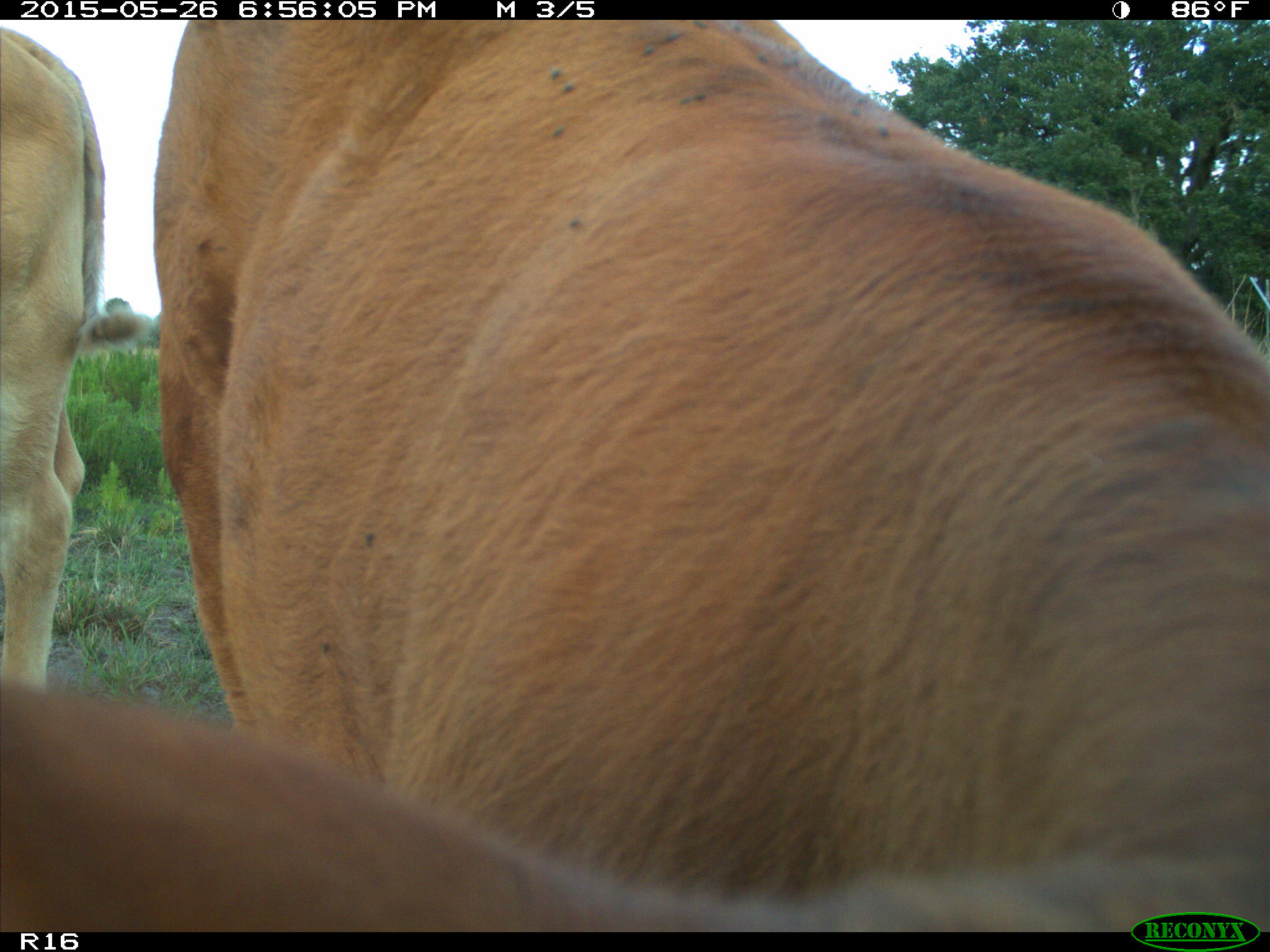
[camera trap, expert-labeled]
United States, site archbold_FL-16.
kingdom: Animalia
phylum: Chordata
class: Mammalia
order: Artiodactyla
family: Bovidae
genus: Bos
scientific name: Bos taurus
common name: domestic cow